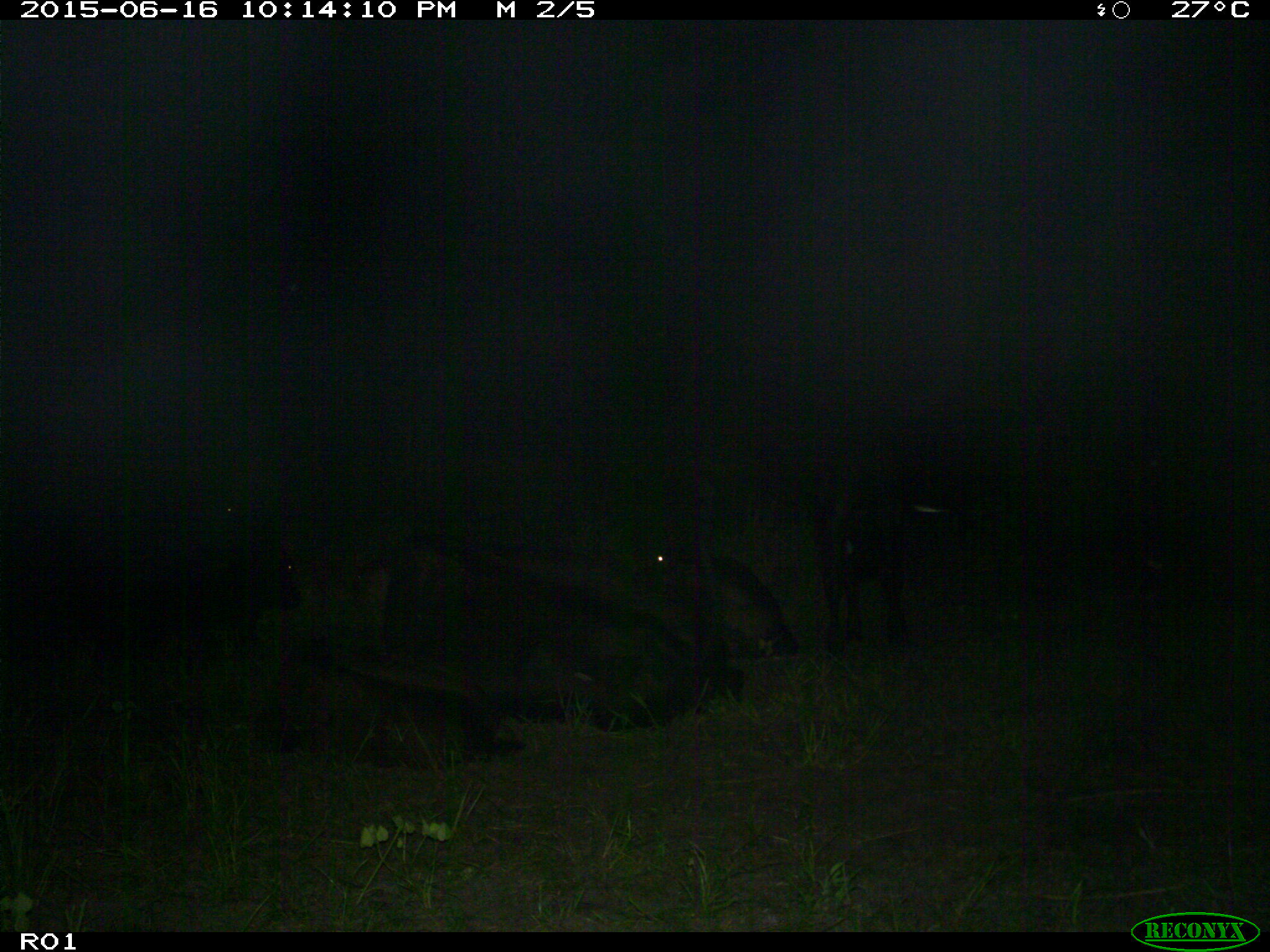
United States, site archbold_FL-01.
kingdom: Animalia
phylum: Chordata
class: Mammalia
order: Artiodactyla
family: Bovidae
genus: Bos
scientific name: Bos taurus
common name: domestic cow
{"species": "Bos taurus (domestic cow)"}